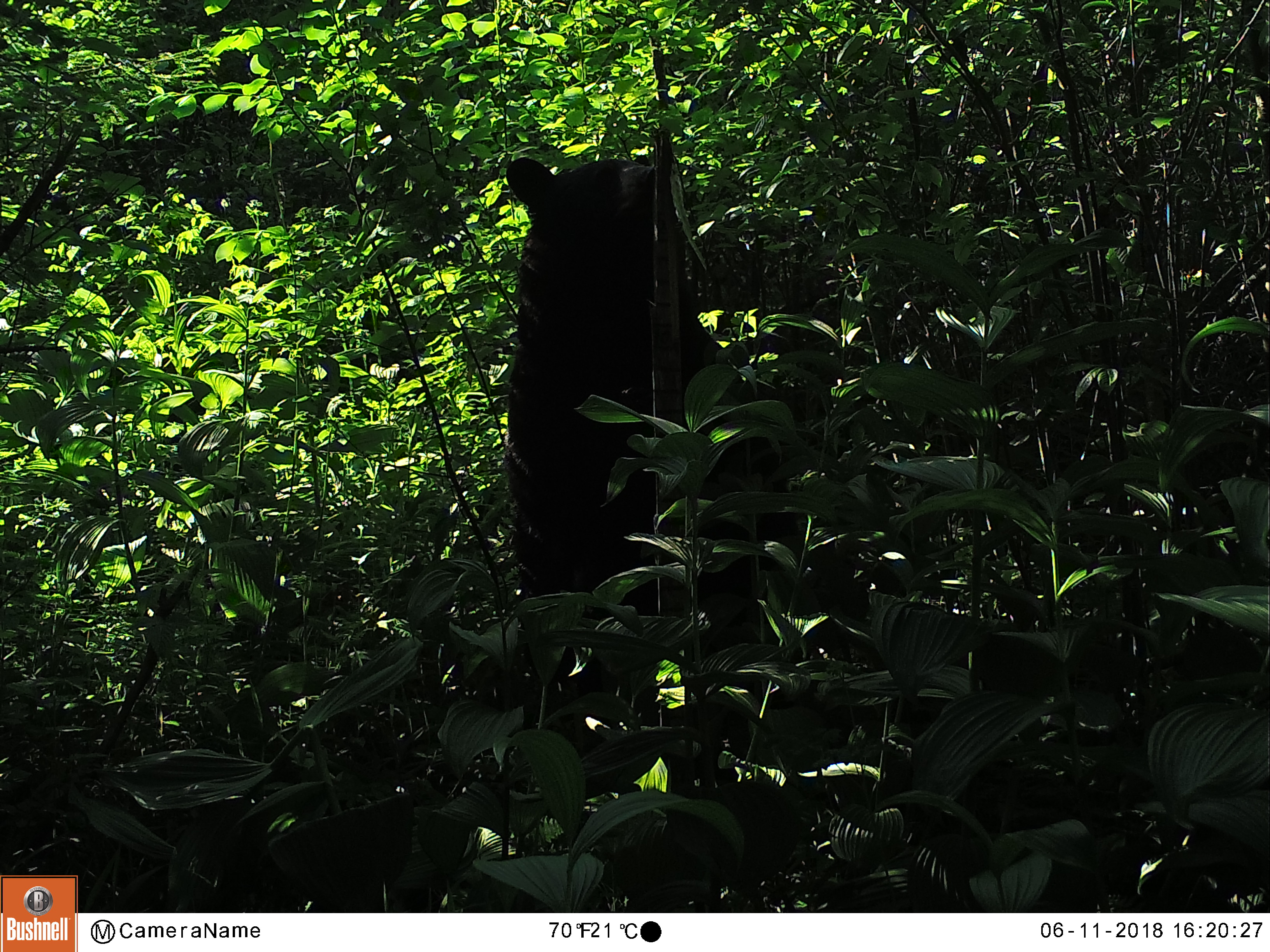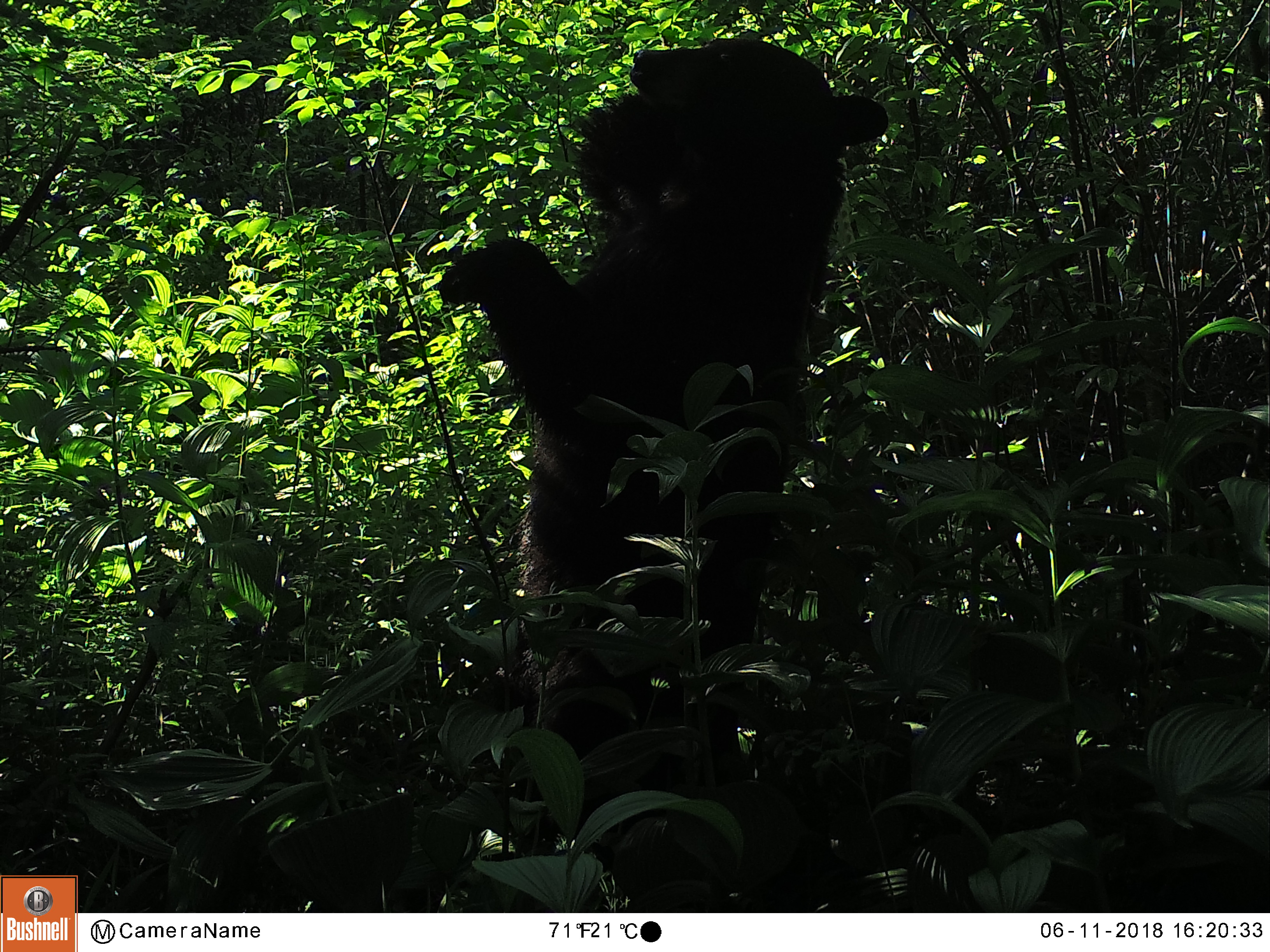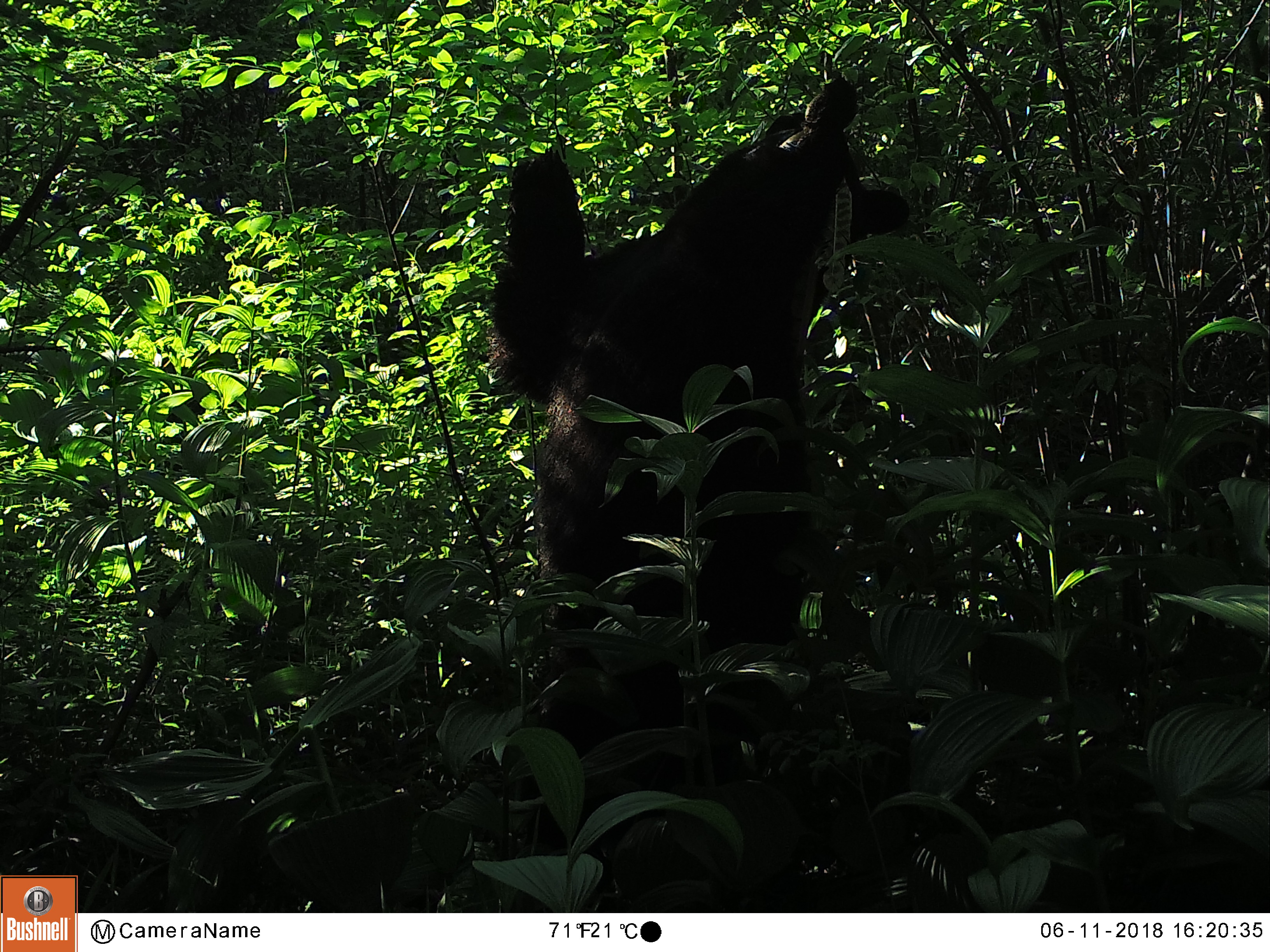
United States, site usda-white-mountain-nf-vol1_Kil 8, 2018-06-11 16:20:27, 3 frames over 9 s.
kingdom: Animalia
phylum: Chordata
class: Mammalia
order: Carnivora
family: Ursidae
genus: Ursus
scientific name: Ursus americanus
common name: black bear